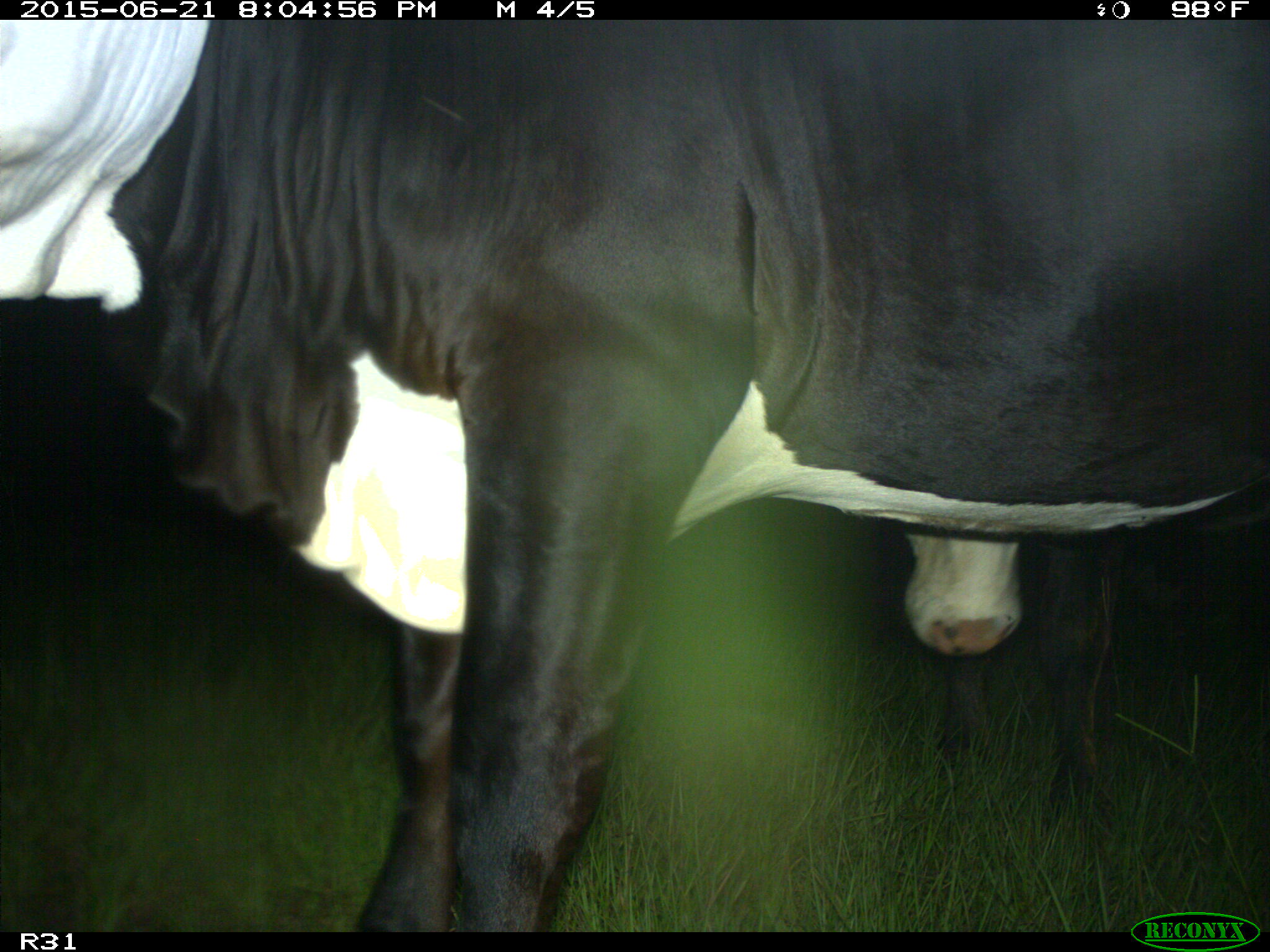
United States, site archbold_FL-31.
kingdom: Animalia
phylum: Chordata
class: Mammalia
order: Artiodactyla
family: Bovidae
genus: Bos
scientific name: Bos taurus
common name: domestic cow